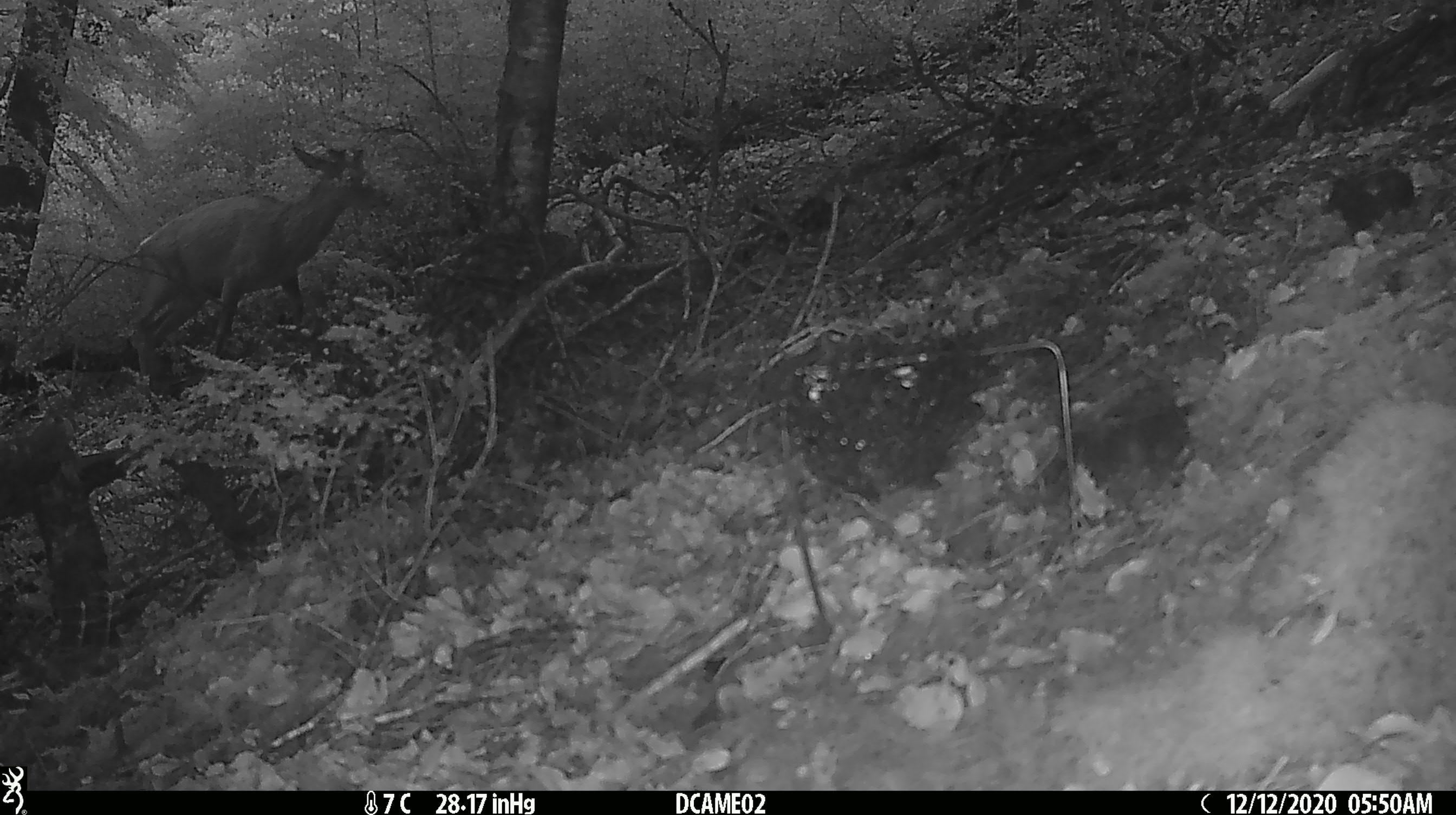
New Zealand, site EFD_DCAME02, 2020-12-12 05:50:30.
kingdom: Animalia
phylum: Chordata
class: Mammalia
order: Artiodactyla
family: Cervidae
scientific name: Cervidae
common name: deer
Deer (Cervidae).